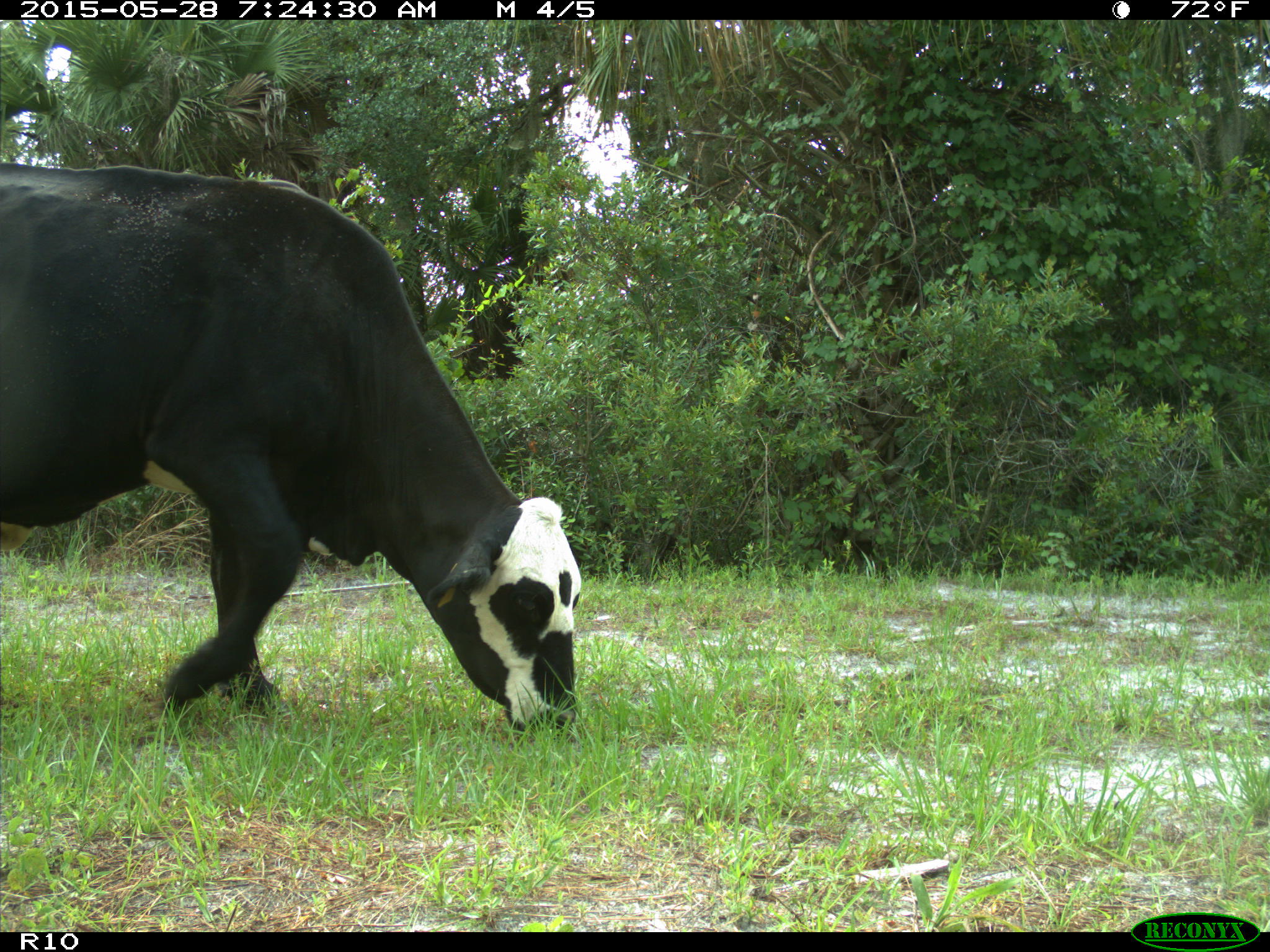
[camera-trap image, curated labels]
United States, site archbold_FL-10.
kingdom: Animalia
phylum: Chordata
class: Mammalia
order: Artiodactyla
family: Bovidae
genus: Bos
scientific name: Bos taurus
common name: domestic cow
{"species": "Bos taurus (domestic cow)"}